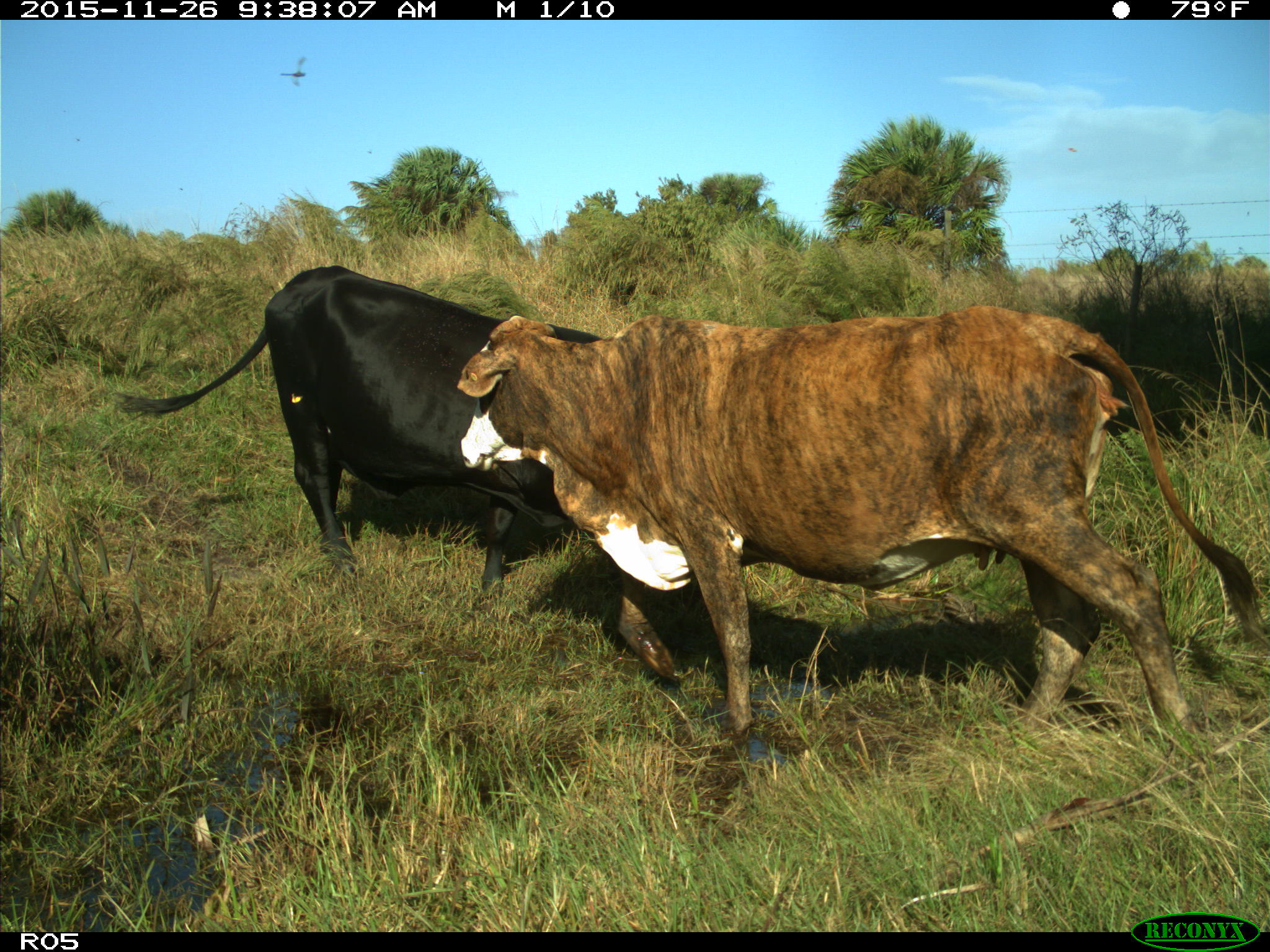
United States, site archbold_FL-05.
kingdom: Animalia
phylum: Chordata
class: Mammalia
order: Artiodactyla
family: Bovidae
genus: Bos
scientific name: Bos taurus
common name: domestic cow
Bos taurus (domestic cow).